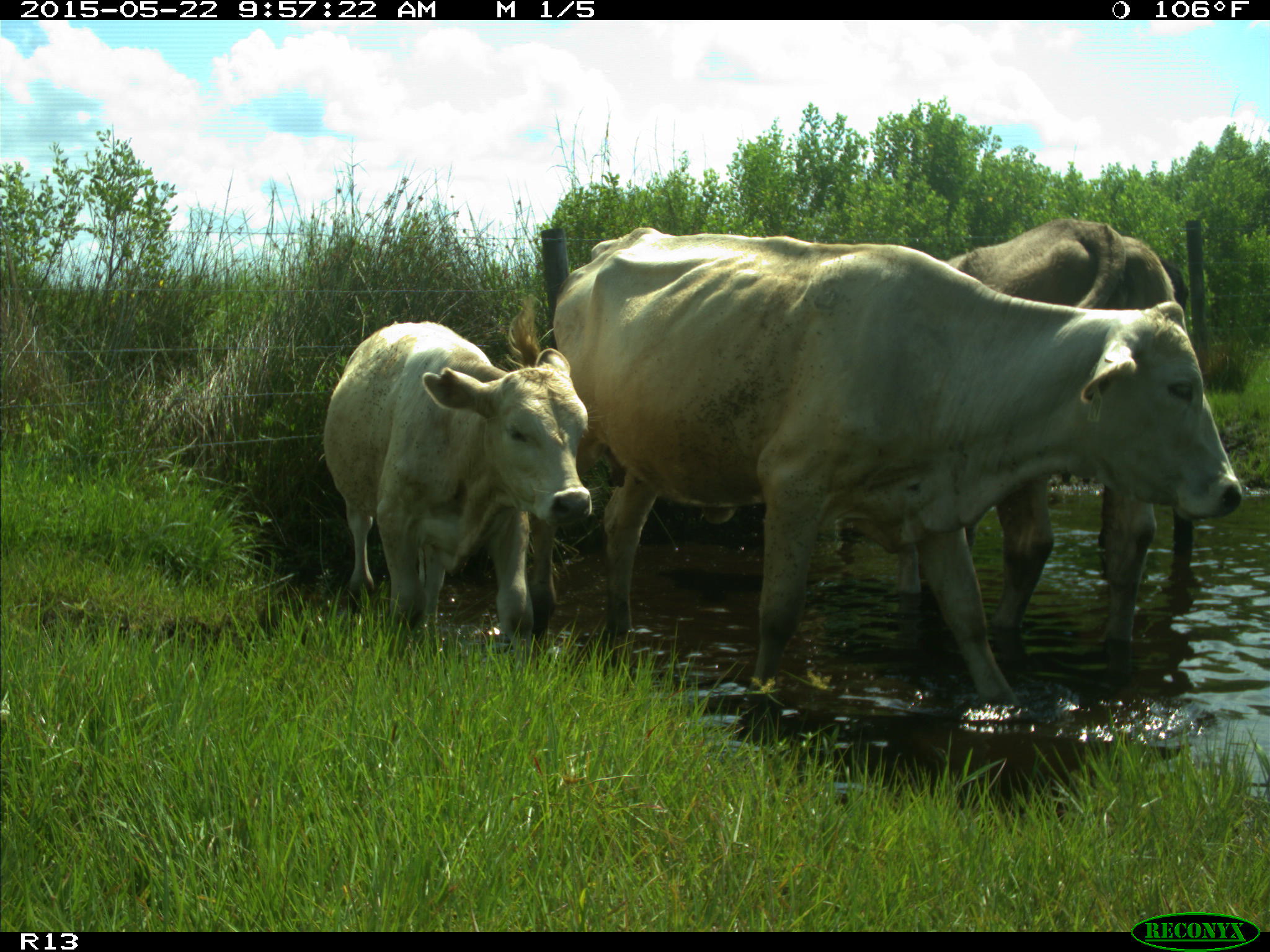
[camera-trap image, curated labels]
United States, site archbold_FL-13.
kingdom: Animalia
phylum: Chordata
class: Mammalia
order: Artiodactyla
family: Bovidae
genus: Bos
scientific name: Bos taurus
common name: domestic cow